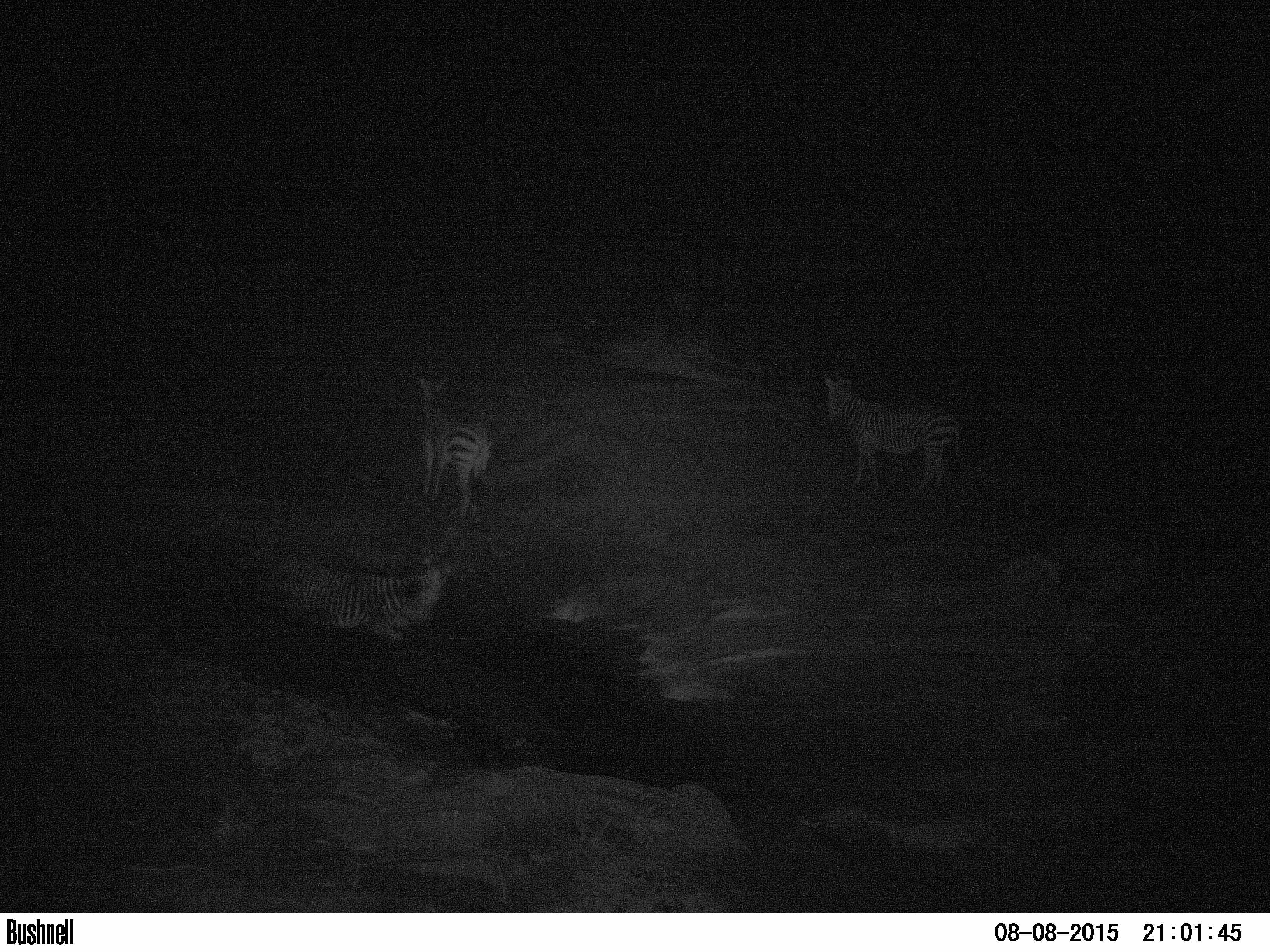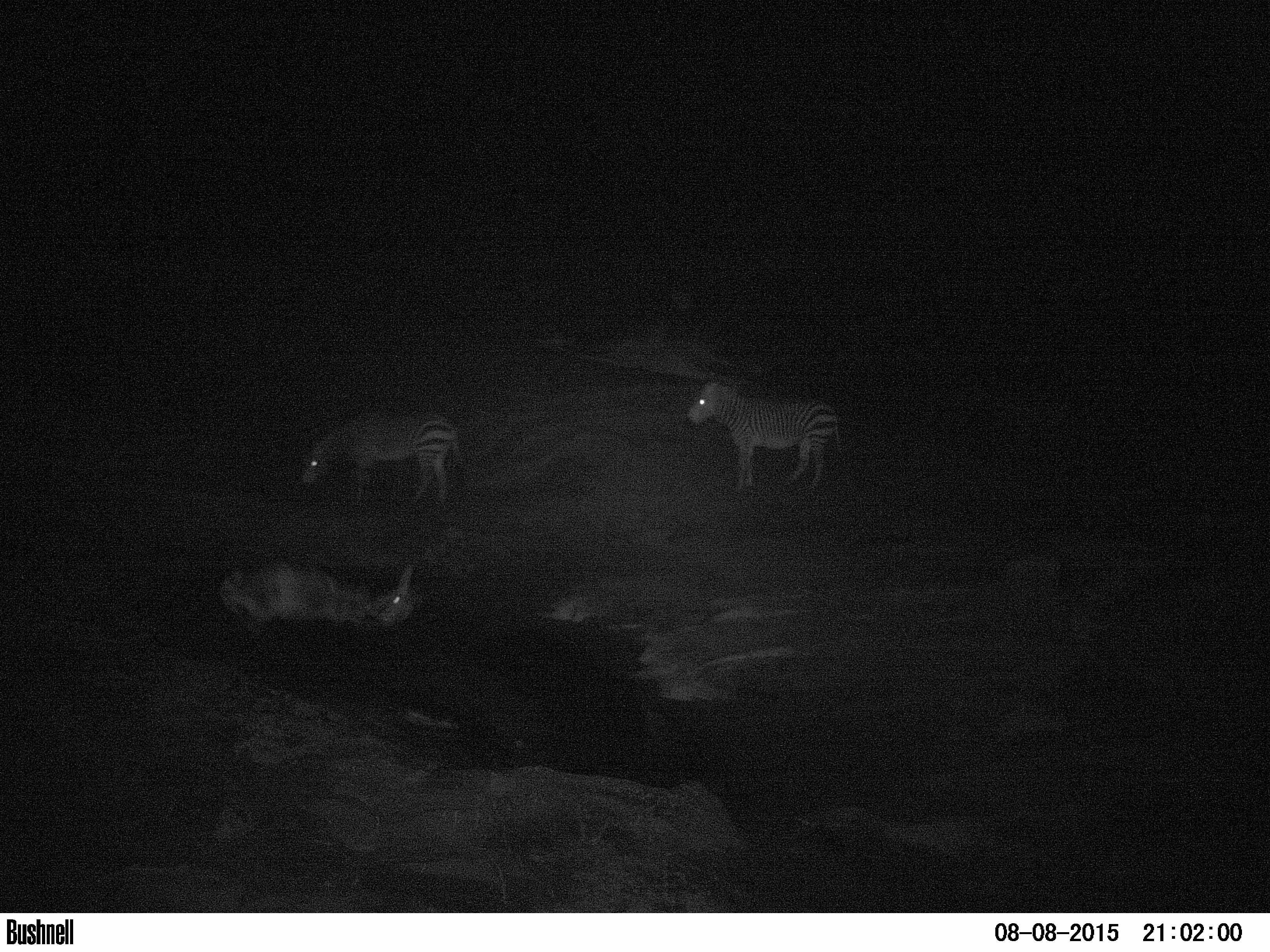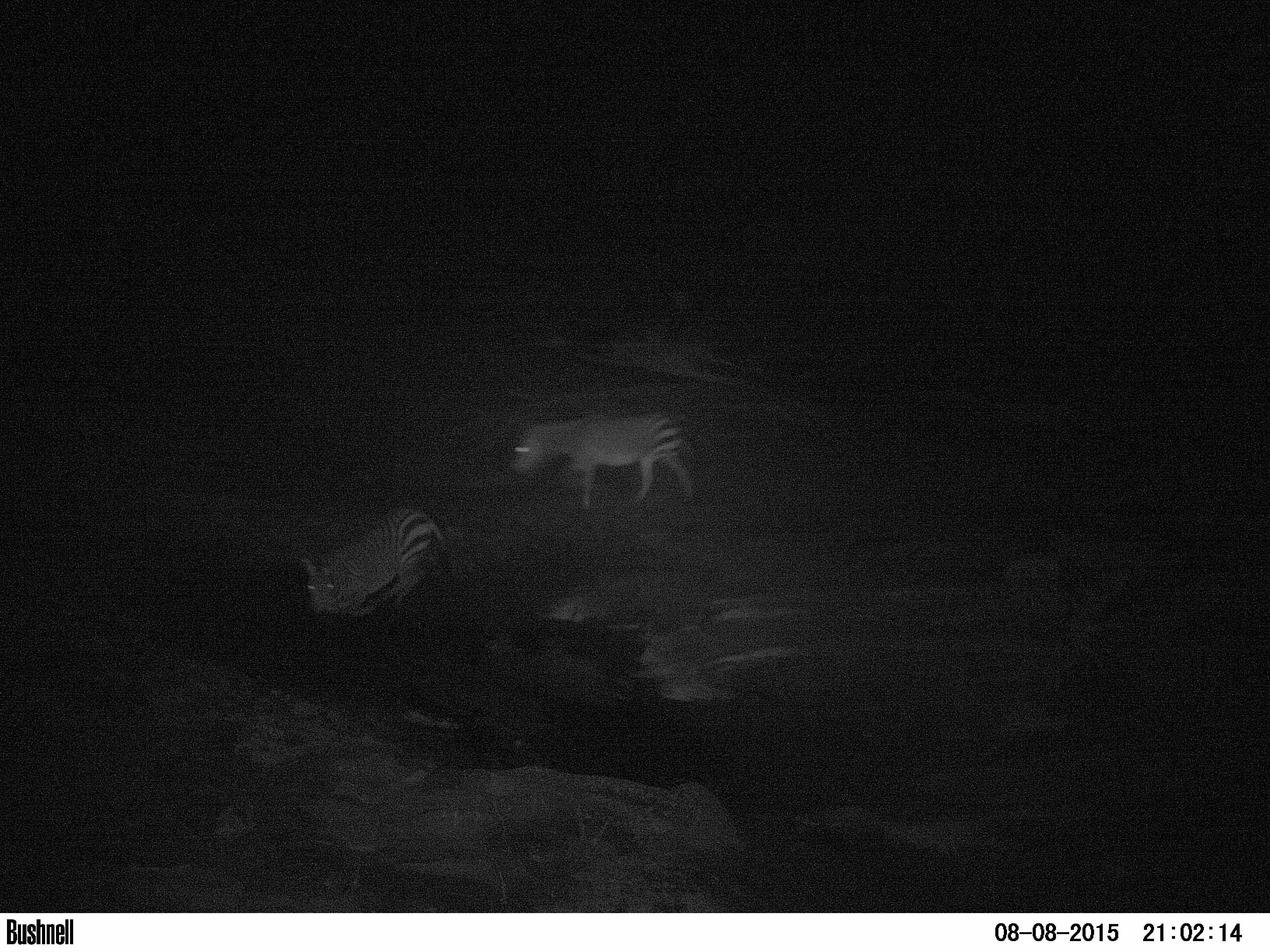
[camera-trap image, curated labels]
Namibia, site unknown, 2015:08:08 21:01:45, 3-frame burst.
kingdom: Animalia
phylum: Chordata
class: Mammalia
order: Perissodactyla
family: Equidae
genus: Equus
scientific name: Equus zebra hartmannae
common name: hartmann's mountain zebra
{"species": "Equus zebra hartmannae (hartmann's mountain zebra)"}